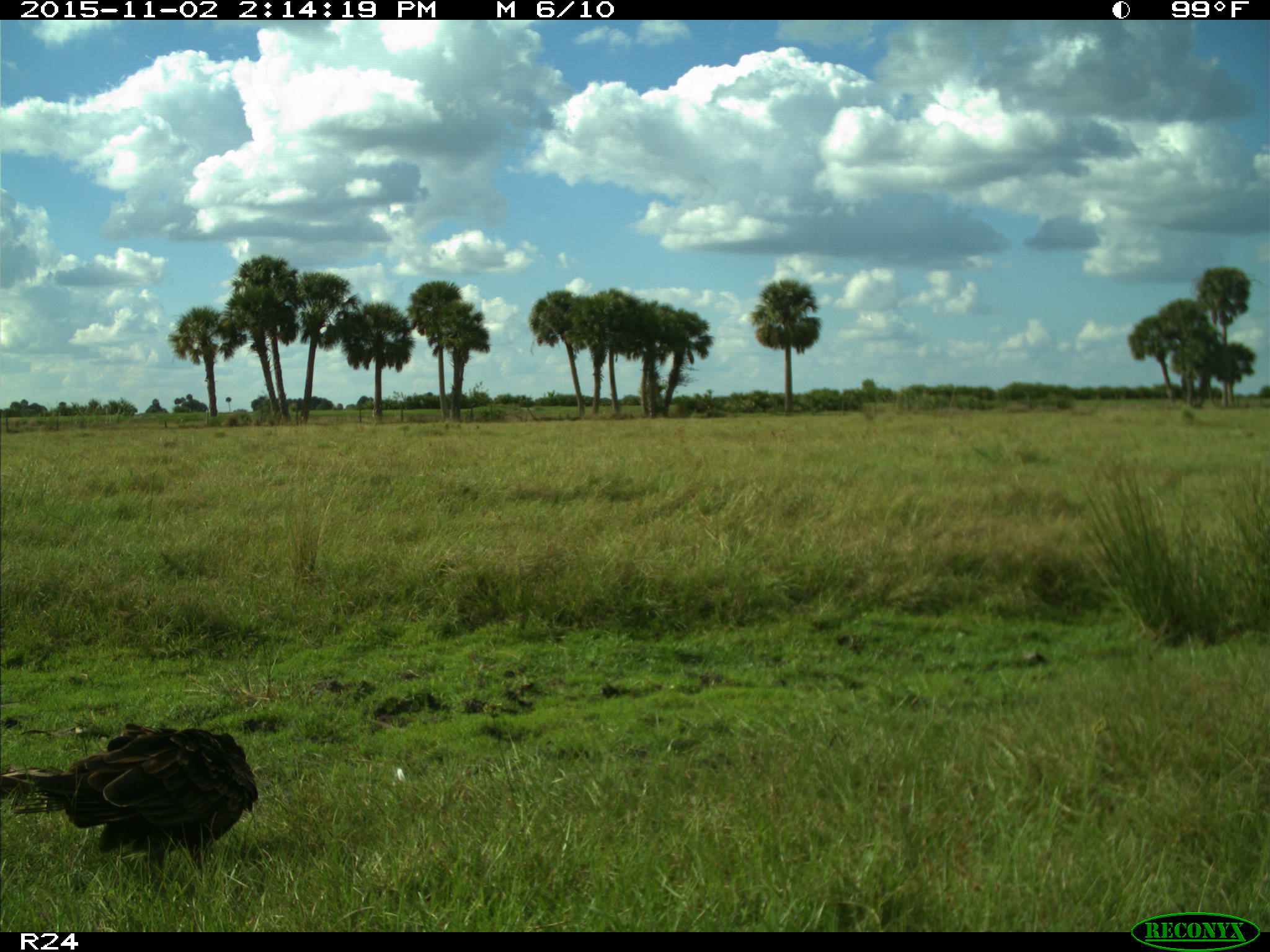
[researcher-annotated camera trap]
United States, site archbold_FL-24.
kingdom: Animalia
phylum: Chordata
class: Aves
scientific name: Aves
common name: birds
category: unidentified bird